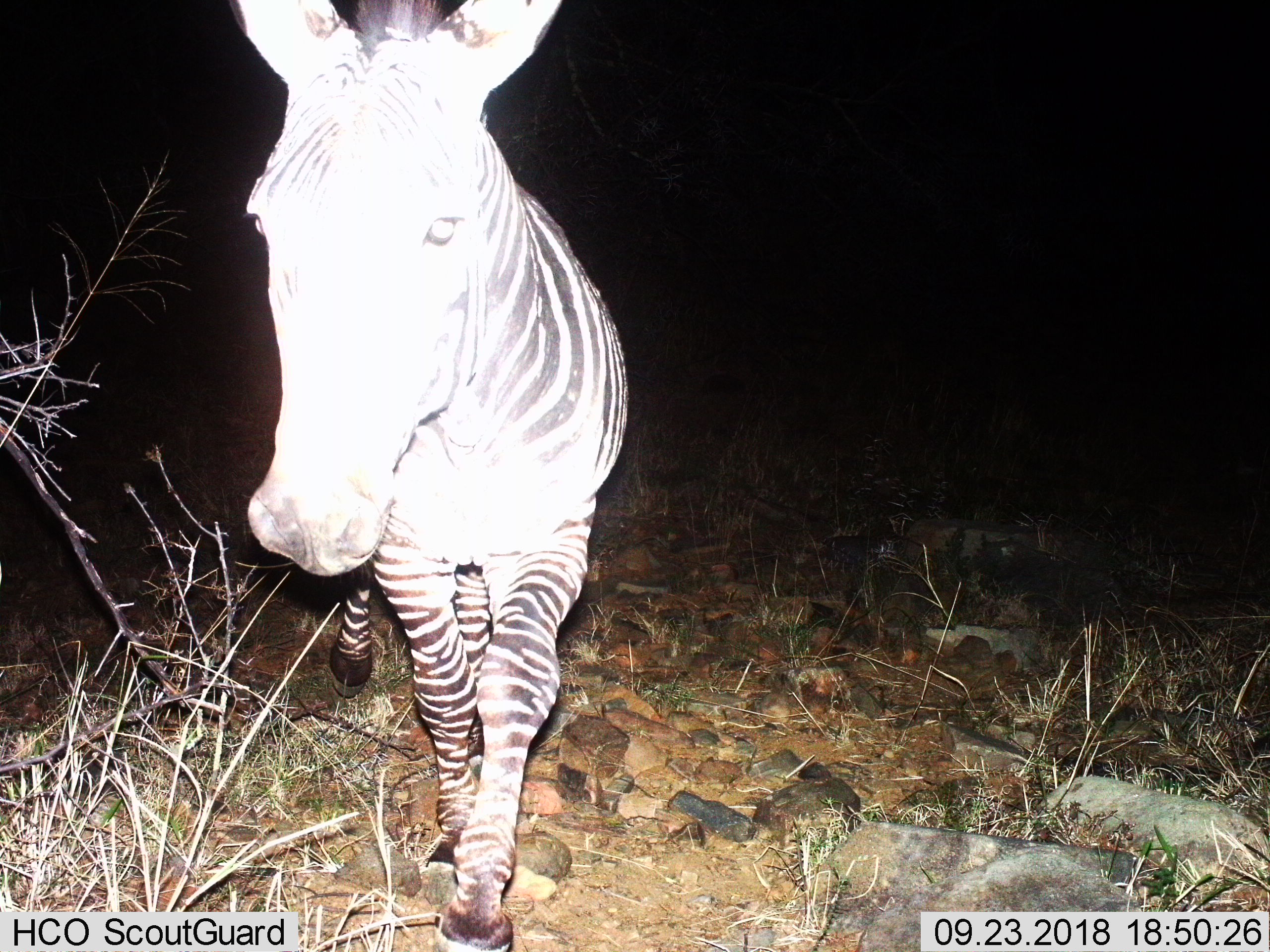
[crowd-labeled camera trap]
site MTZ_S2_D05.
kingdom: Animalia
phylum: Chordata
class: Mammalia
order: Perissodactyla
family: Equidae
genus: Equus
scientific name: Equus zebra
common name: mountain zebra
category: zebramountain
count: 1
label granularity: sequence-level